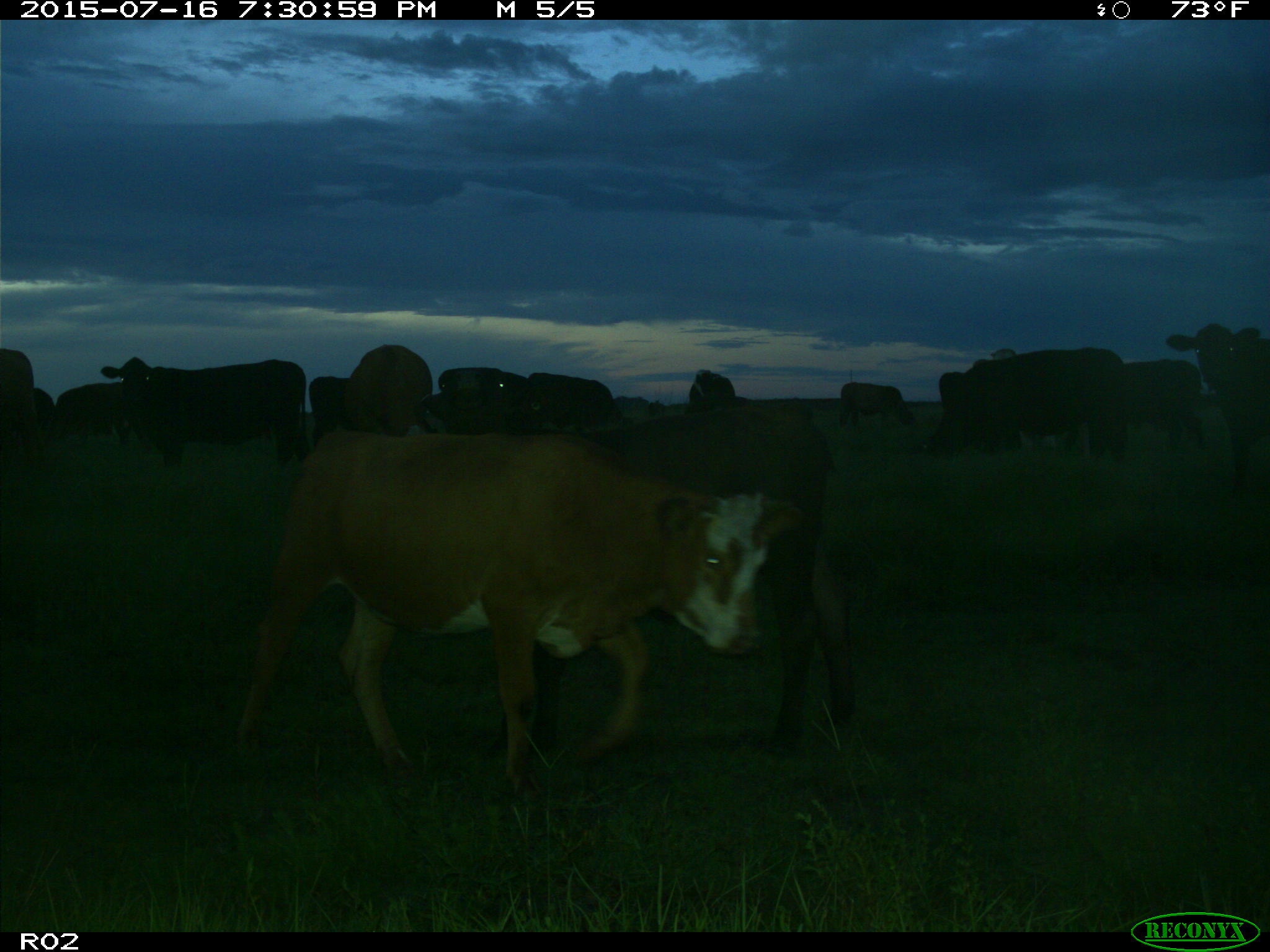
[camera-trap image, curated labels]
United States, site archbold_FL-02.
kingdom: Animalia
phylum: Chordata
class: Mammalia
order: Artiodactyla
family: Bovidae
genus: Bos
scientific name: Bos taurus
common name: domestic cow